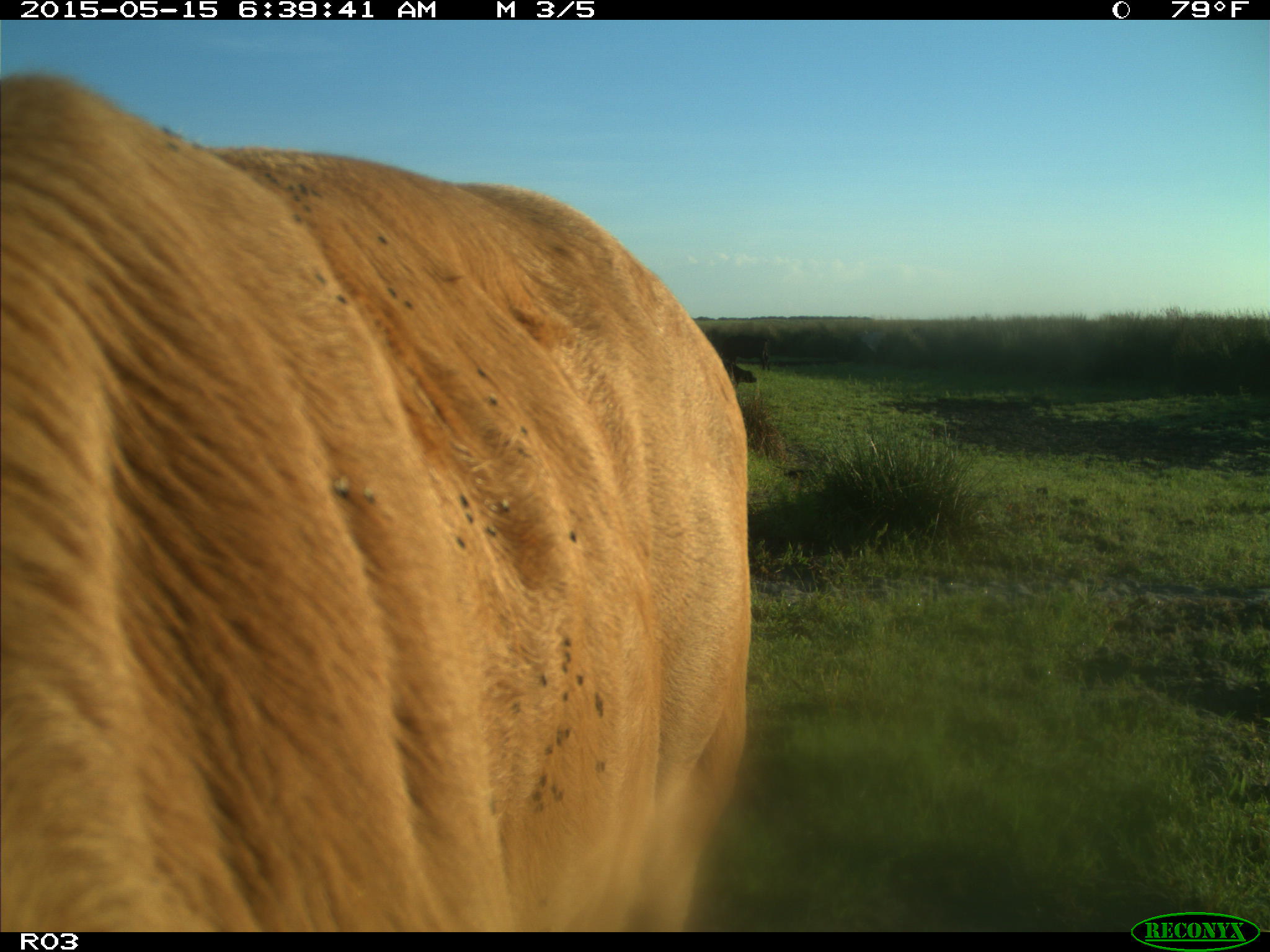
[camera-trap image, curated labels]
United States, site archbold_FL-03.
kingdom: Animalia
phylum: Chordata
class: Mammalia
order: Artiodactyla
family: Bovidae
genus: Bos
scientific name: Bos taurus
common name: domestic cow